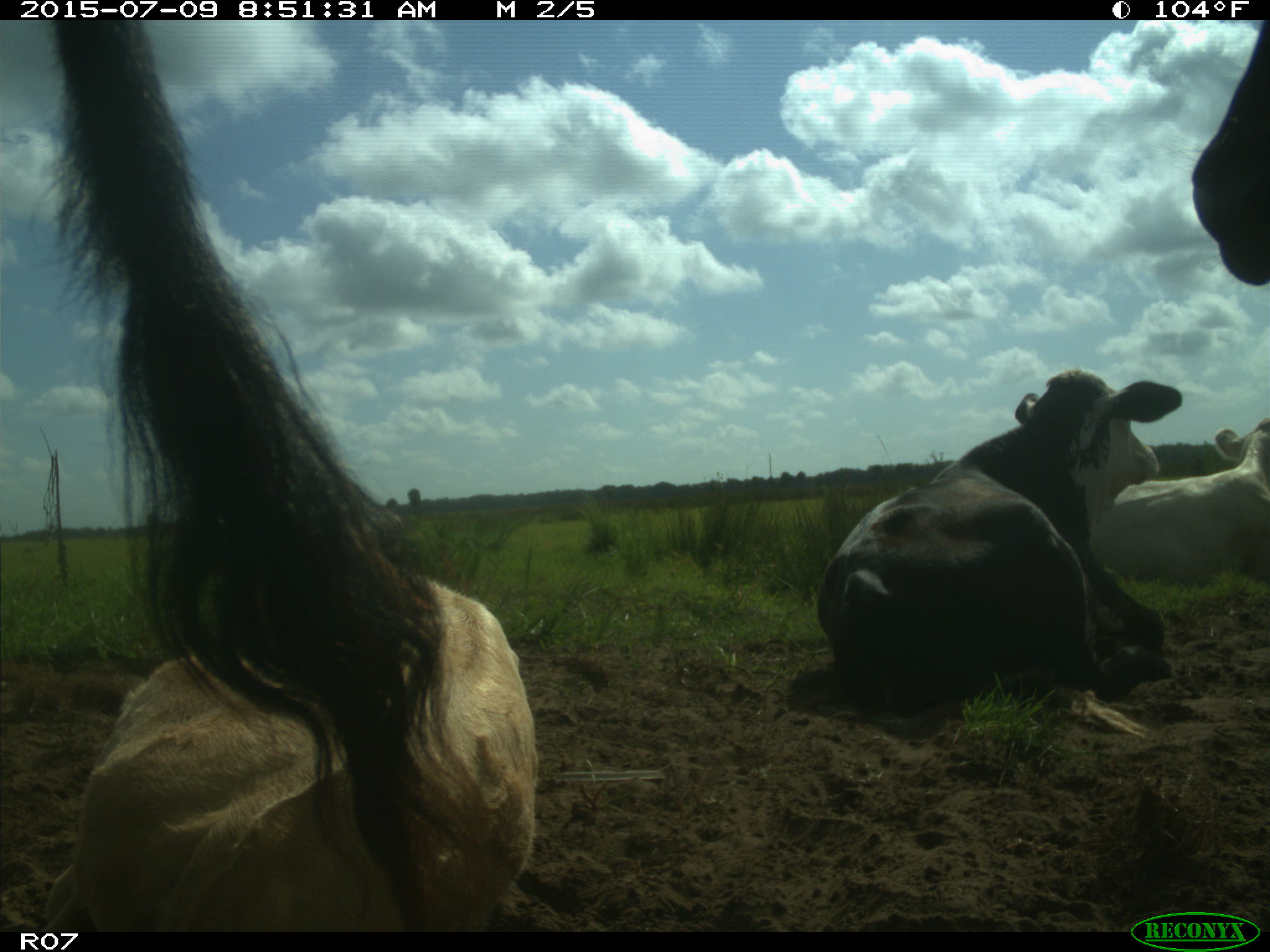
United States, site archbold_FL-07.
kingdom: Animalia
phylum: Chordata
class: Mammalia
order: Artiodactyla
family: Bovidae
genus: Bos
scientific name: Bos taurus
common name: domestic cow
Bos taurus (domestic cow).